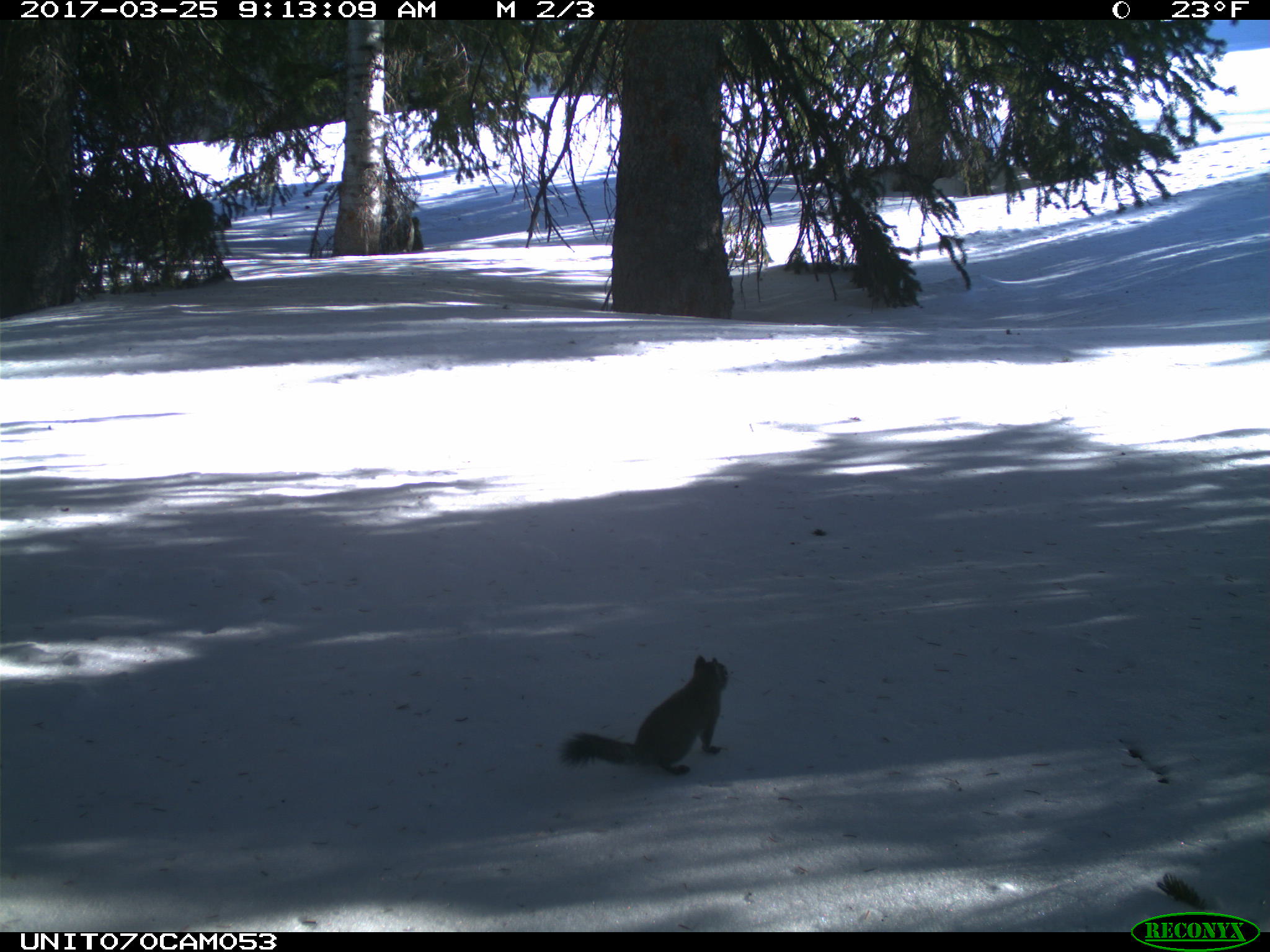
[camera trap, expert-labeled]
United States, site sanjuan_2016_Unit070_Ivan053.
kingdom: Animalia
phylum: Chordata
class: Mammalia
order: Rodentia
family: Sciuridae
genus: Tamiasciurus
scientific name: Tamiasciurus hudsonicus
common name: american red squirrel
Tamiasciurus hudsonicus (american red squirrel).